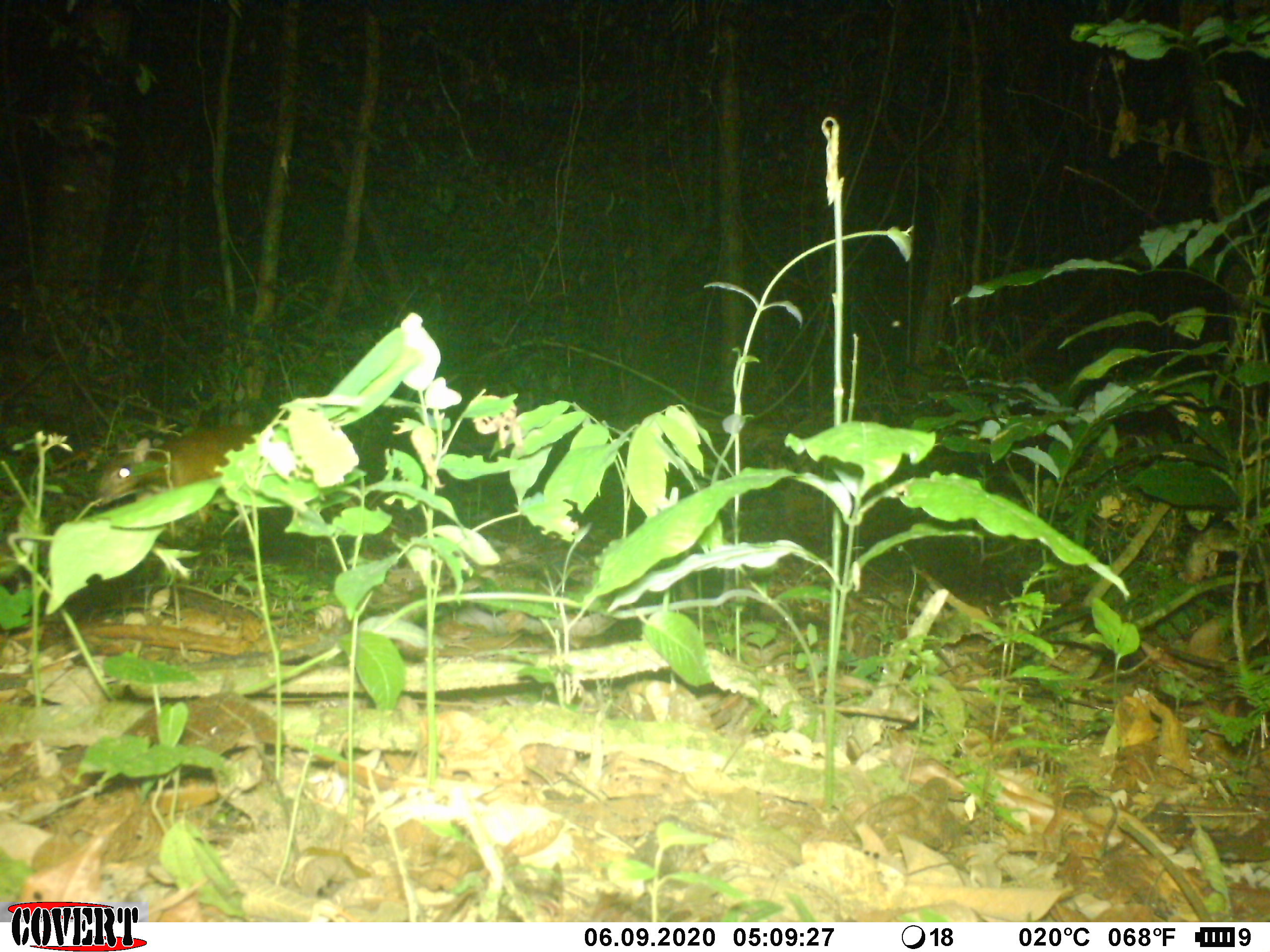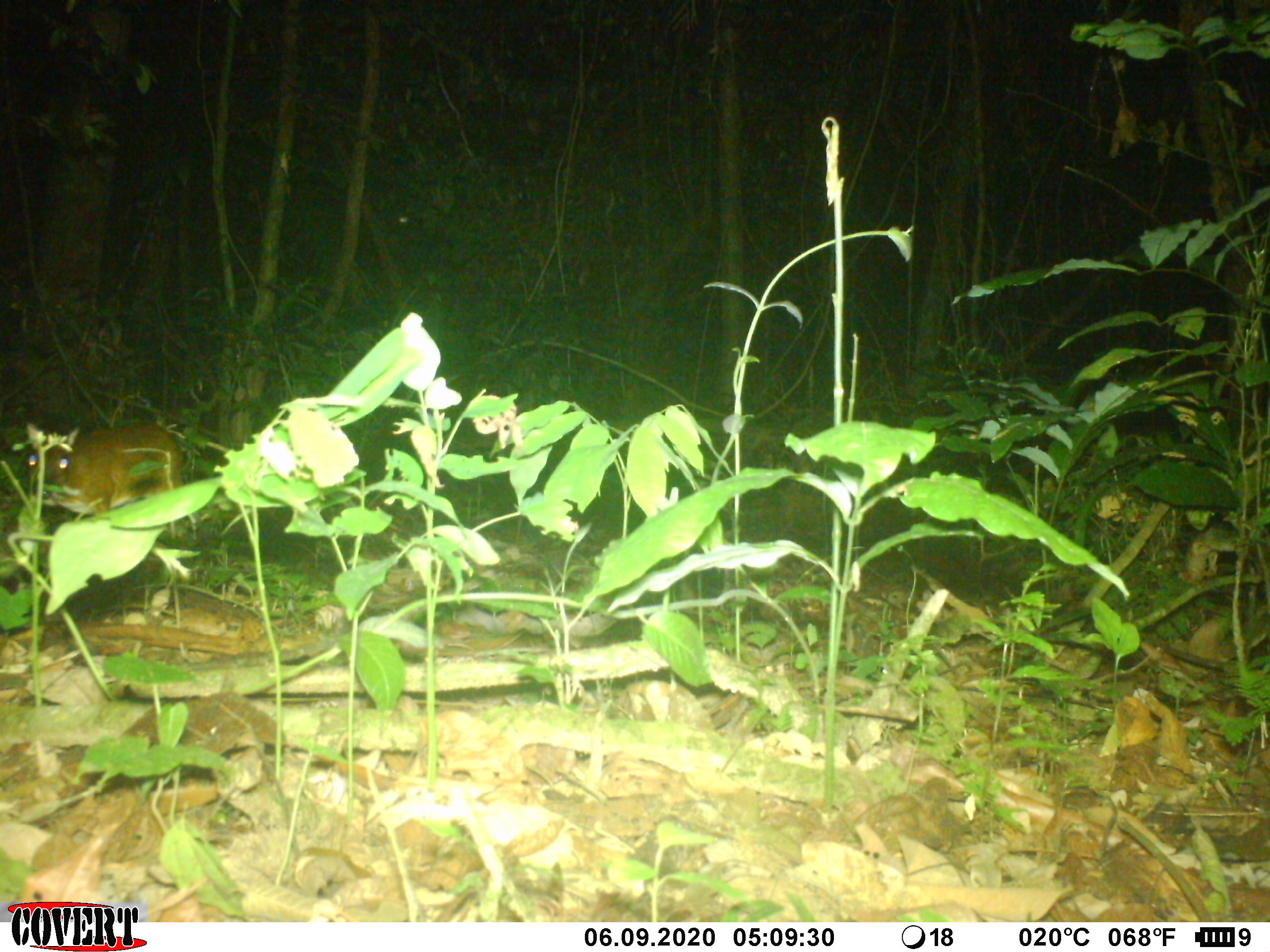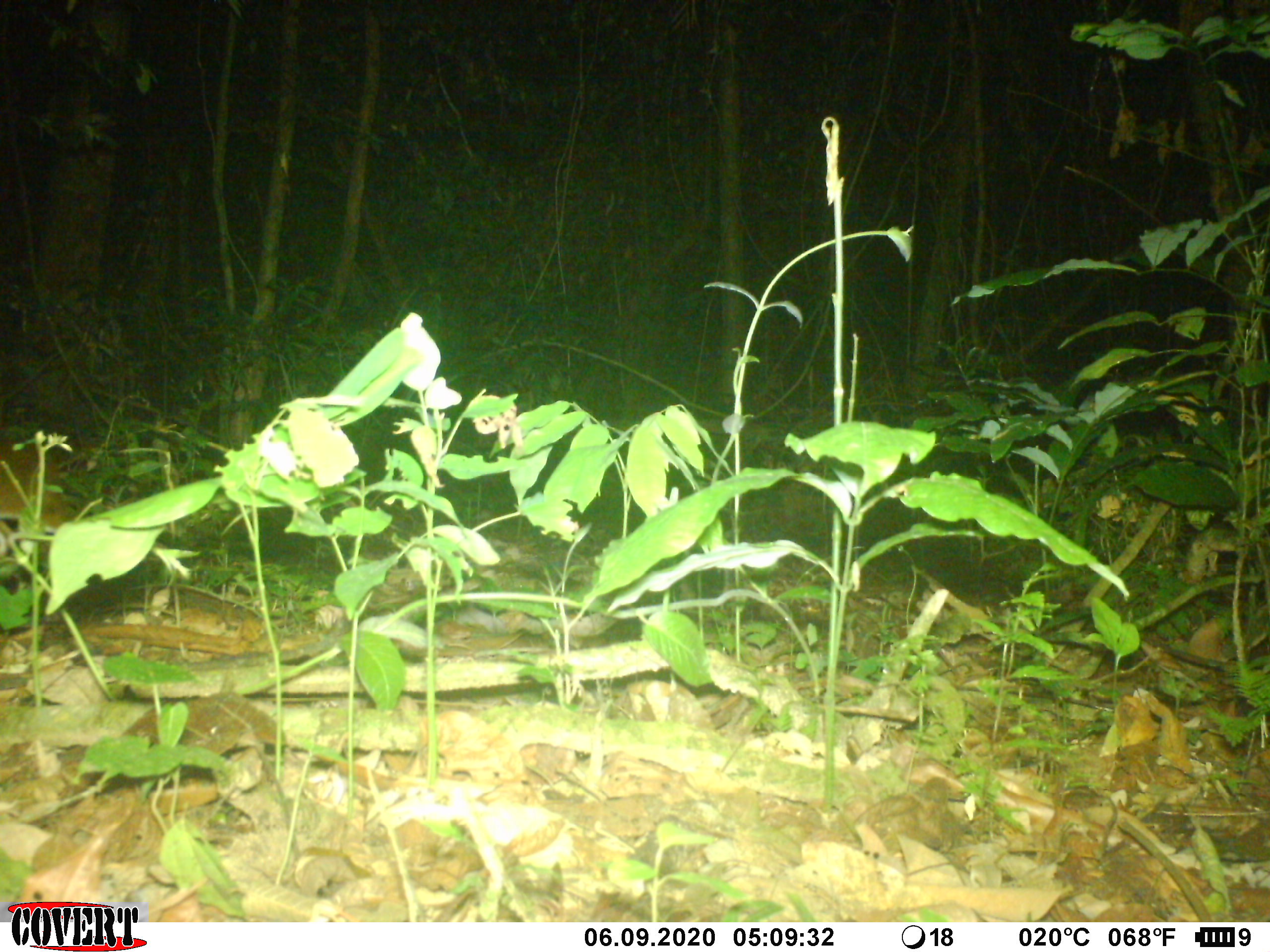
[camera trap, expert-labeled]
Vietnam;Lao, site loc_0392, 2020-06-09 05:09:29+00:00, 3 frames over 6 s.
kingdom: Animalia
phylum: Chordata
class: Mammalia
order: Artiodactyla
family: Tragulidae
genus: Moschiola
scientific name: Moschiola meminna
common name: chevrotain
Chevrotain (Moschiola meminna). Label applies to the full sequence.